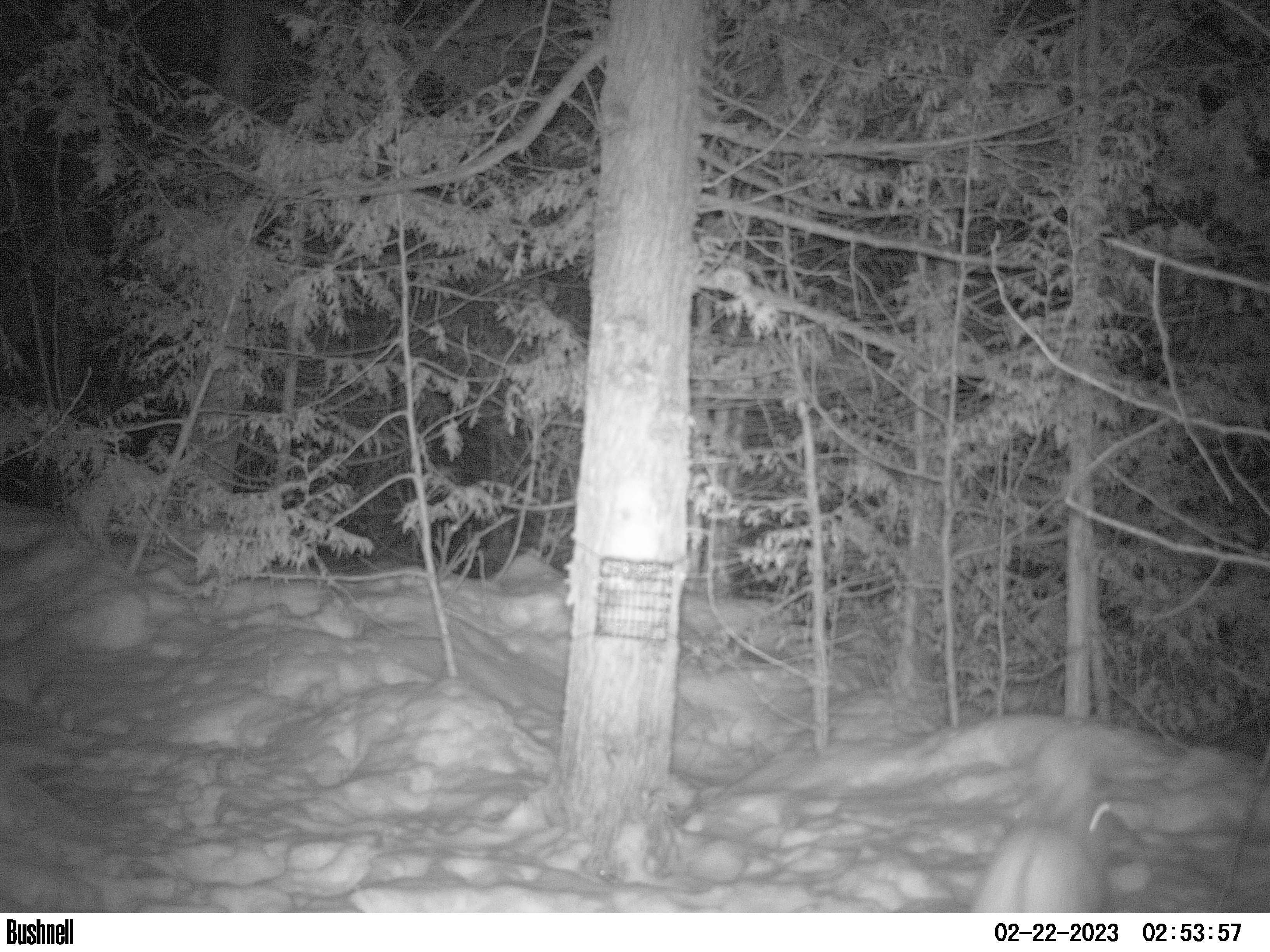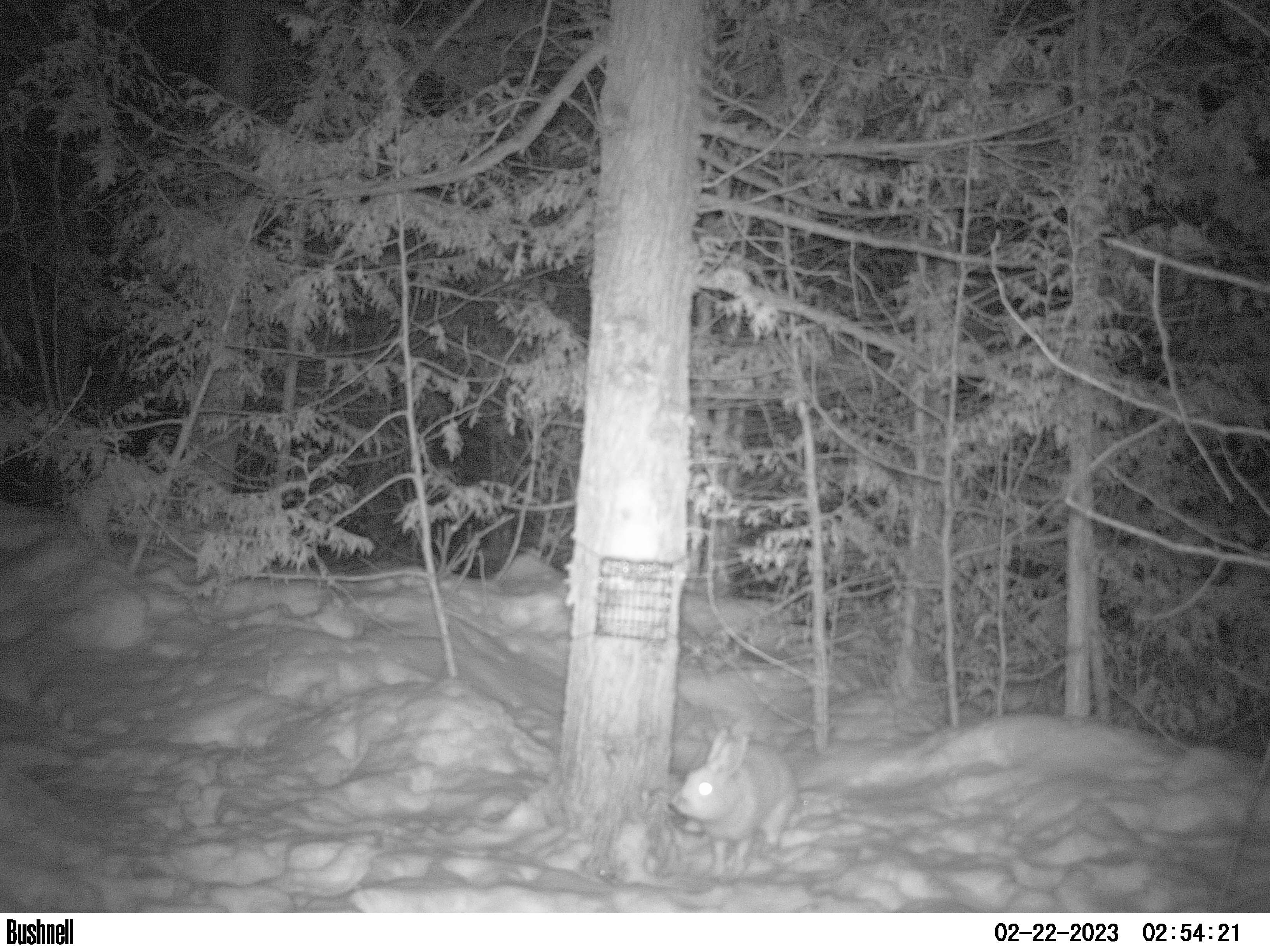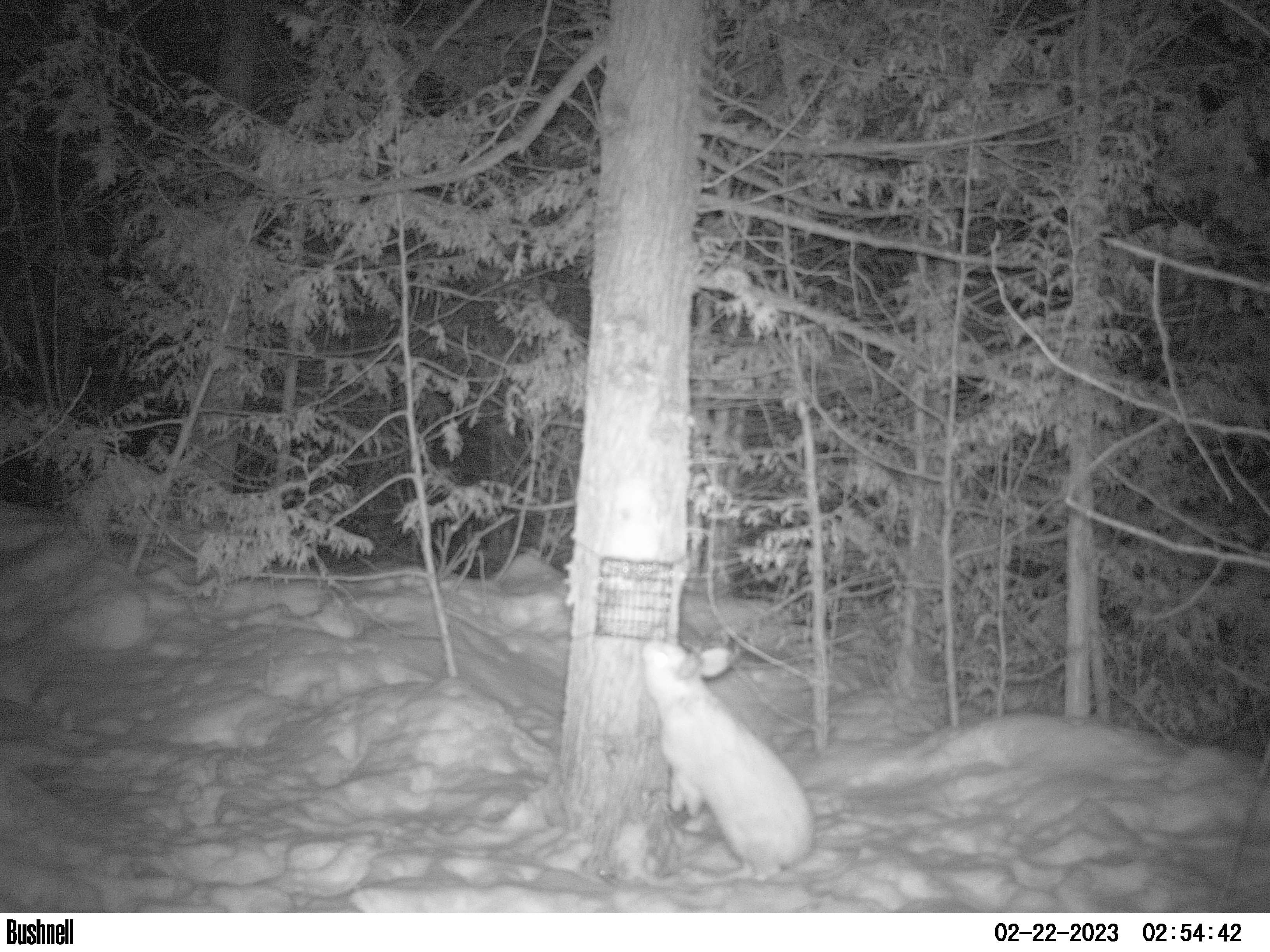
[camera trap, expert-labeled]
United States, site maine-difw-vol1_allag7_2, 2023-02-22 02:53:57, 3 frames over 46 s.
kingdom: Animalia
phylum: Chordata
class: Mammalia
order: Lagomorpha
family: Leporidae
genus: Lepus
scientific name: Lepus americanus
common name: snowshoe hare